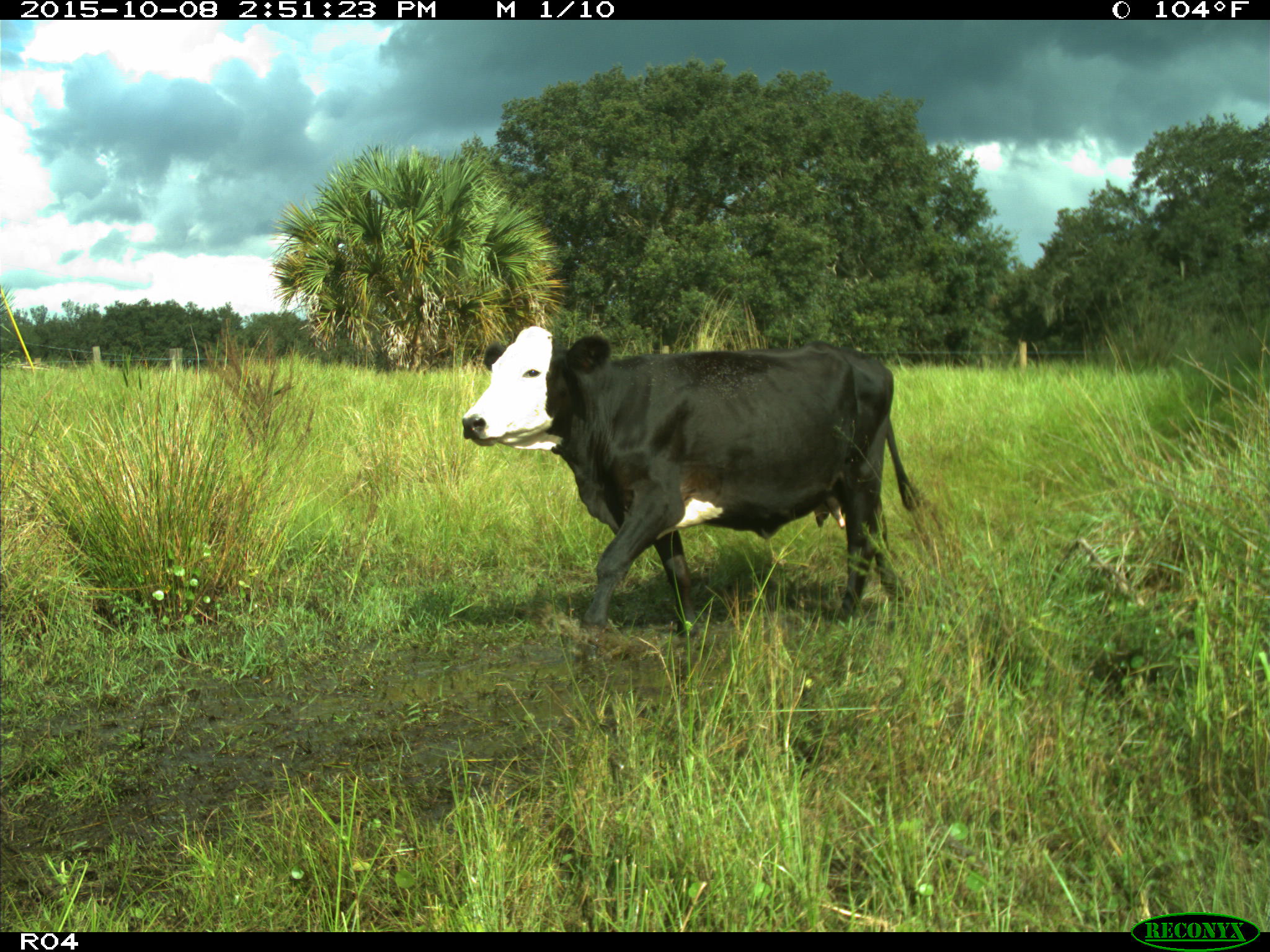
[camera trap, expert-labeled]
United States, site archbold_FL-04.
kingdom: Animalia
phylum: Chordata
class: Mammalia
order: Artiodactyla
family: Bovidae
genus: Bos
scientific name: Bos taurus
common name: domestic cow